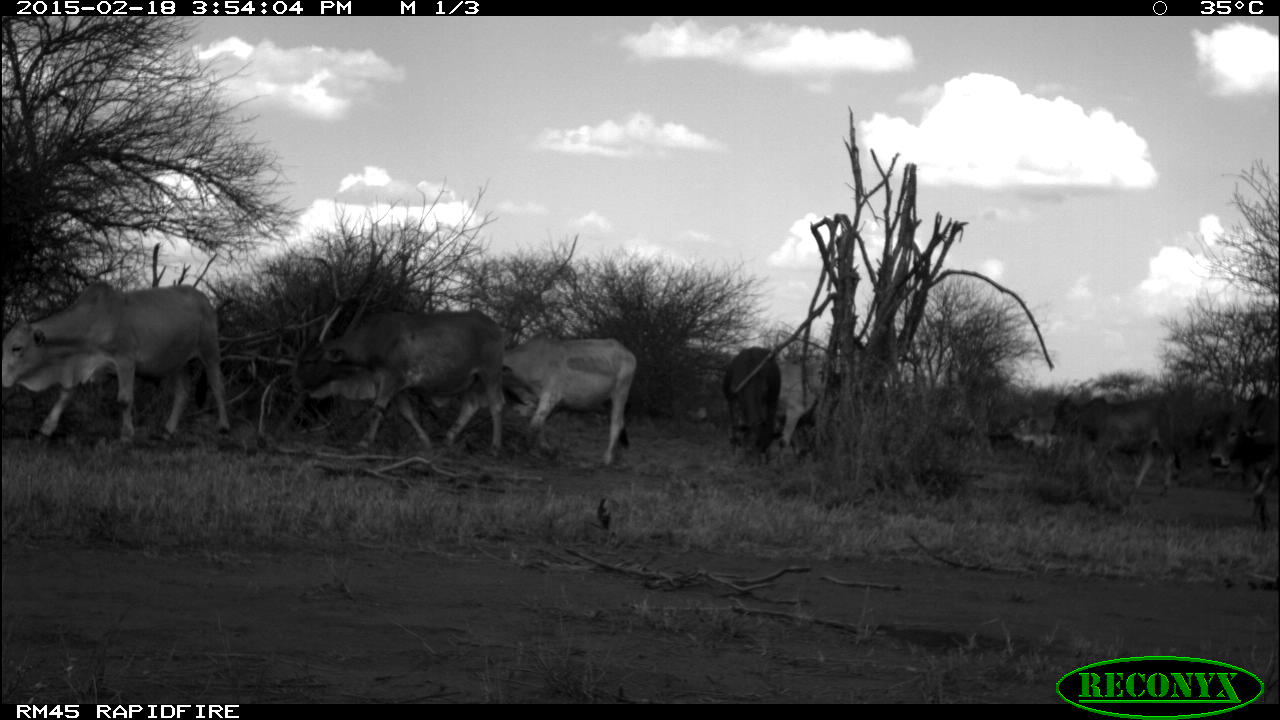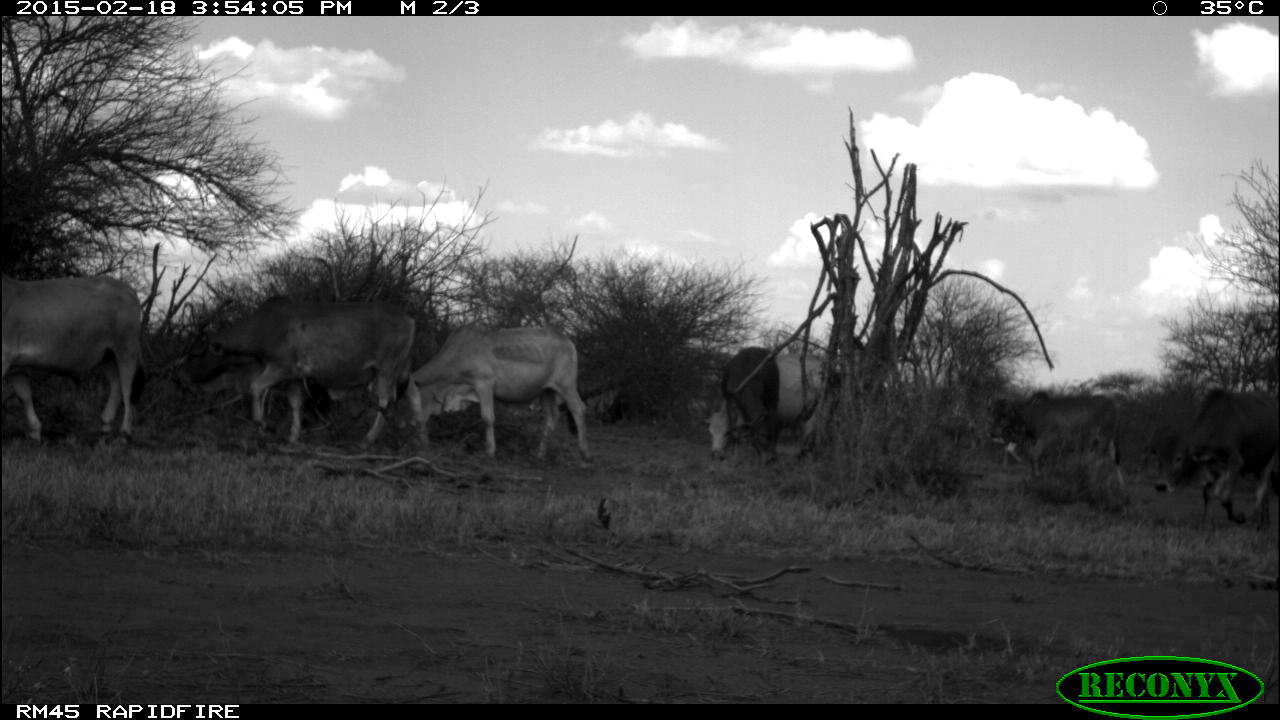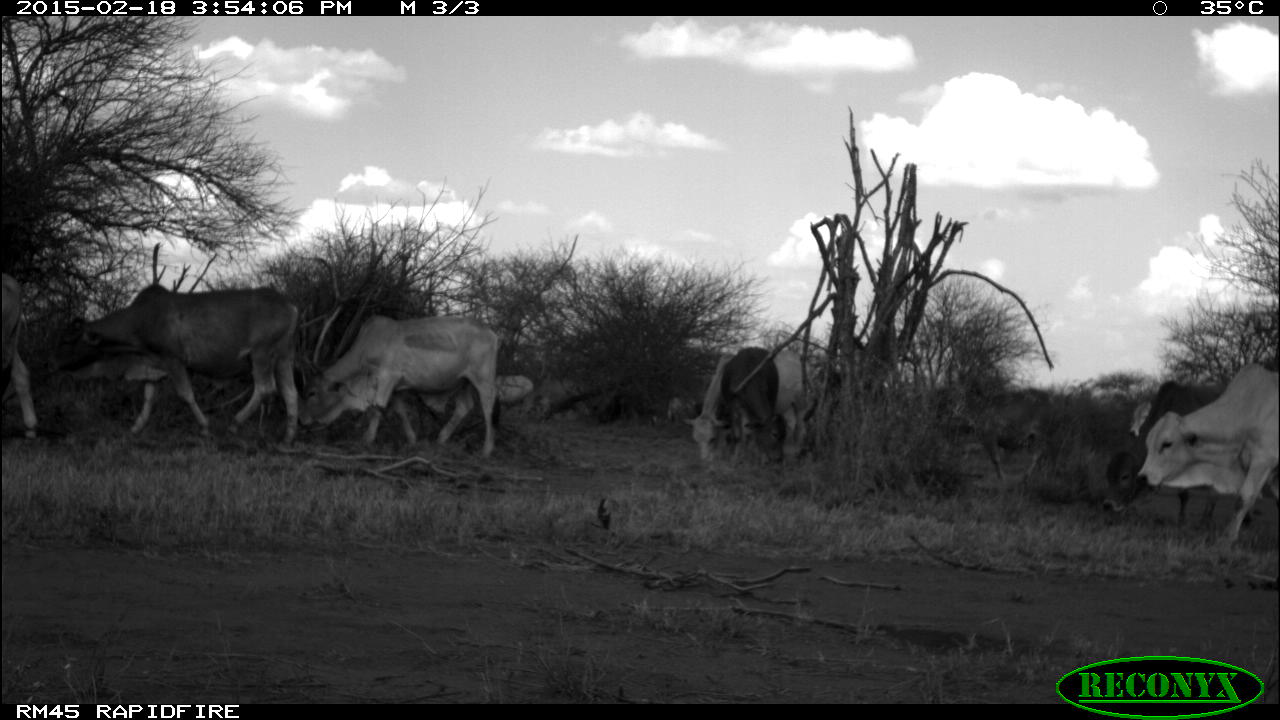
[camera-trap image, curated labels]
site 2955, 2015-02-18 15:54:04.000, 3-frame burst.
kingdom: Animalia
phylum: Chordata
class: Mammalia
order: Artiodactyla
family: Bovidae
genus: Bos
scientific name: Bos taurus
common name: domestic cattle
Bos taurus (domestic cattle), count 10.